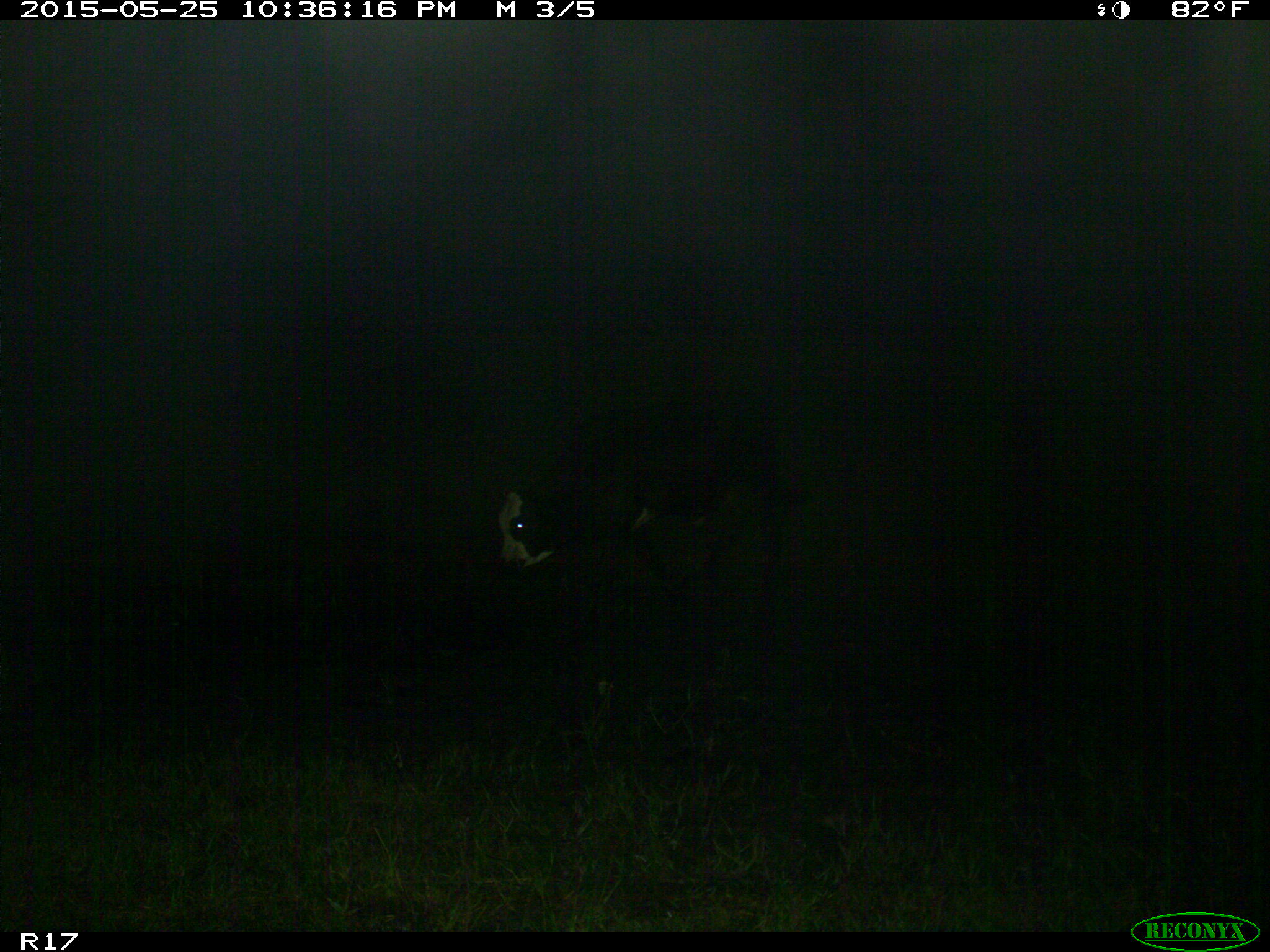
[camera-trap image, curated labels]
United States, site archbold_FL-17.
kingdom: Animalia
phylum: Chordata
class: Mammalia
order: Artiodactyla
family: Bovidae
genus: Bos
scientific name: Bos taurus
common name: domestic cow